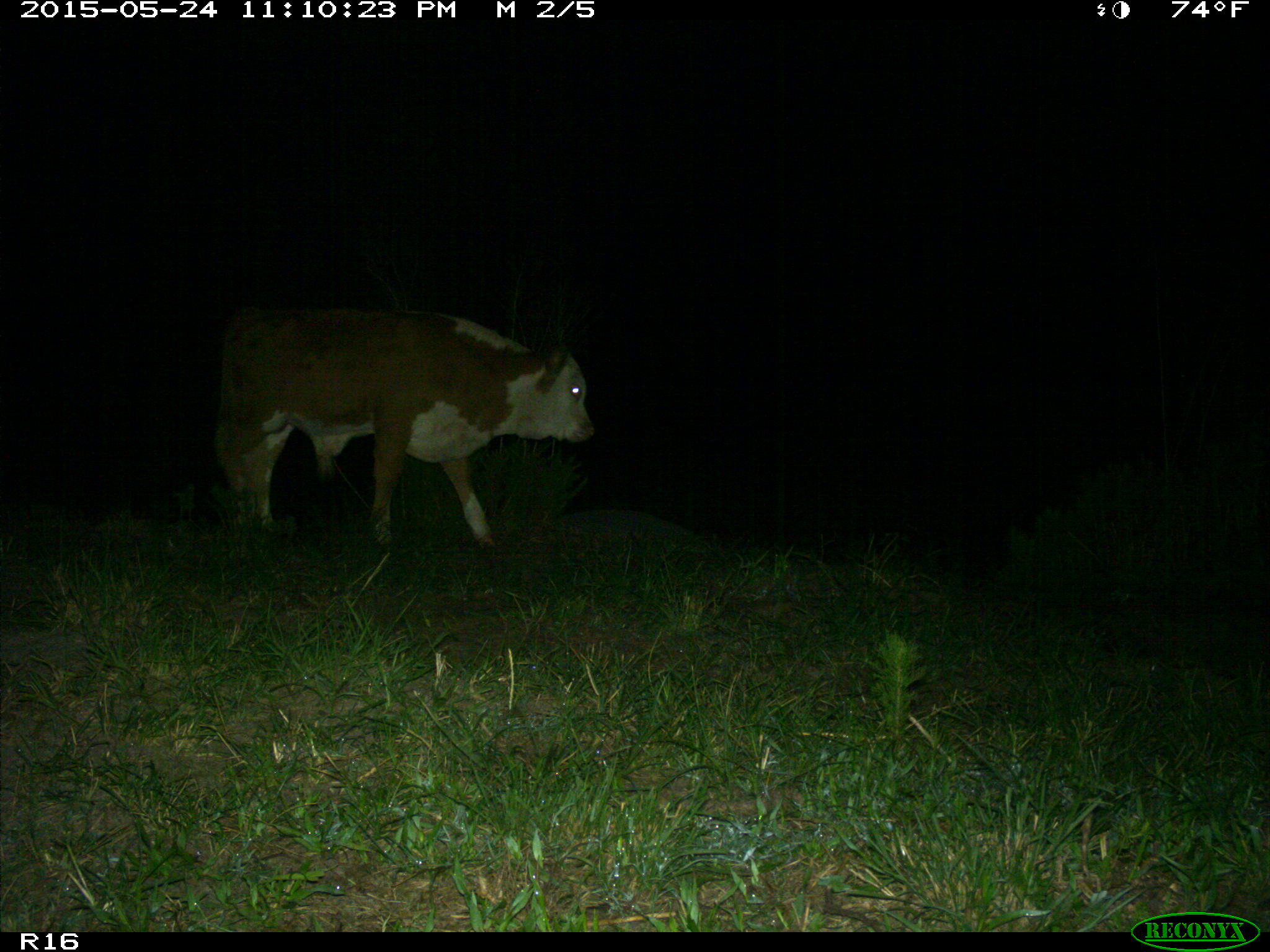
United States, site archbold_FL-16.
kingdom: Animalia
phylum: Chordata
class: Mammalia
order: Artiodactyla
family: Bovidae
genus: Bos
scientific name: Bos taurus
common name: domestic cow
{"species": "Bos taurus (domestic cow)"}